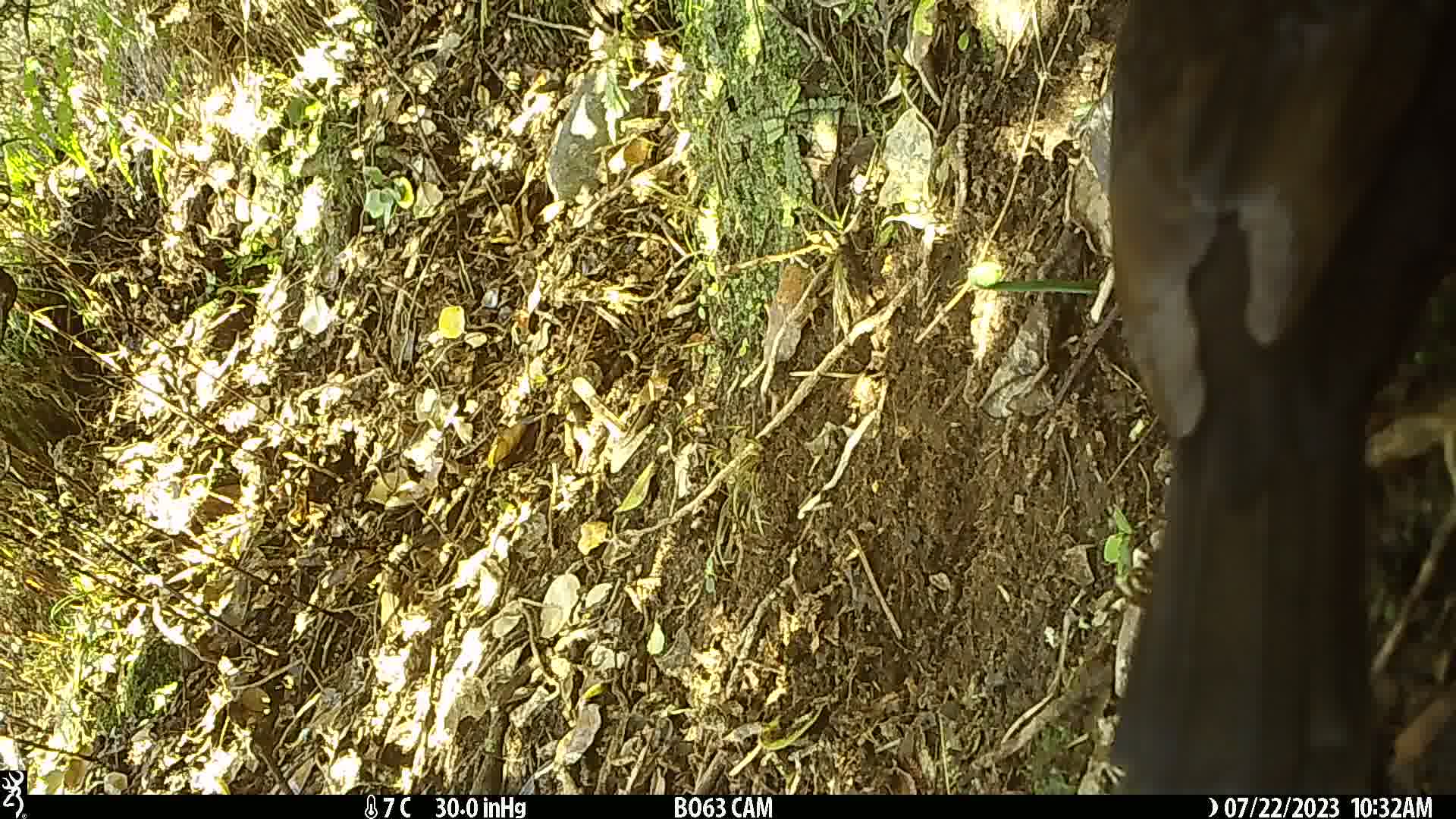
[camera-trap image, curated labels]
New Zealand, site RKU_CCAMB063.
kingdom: Animalia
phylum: Chordata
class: Aves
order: Passeriformes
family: Turdidae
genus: Turdus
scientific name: Turdus merula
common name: eurasian blackbird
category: blackbird